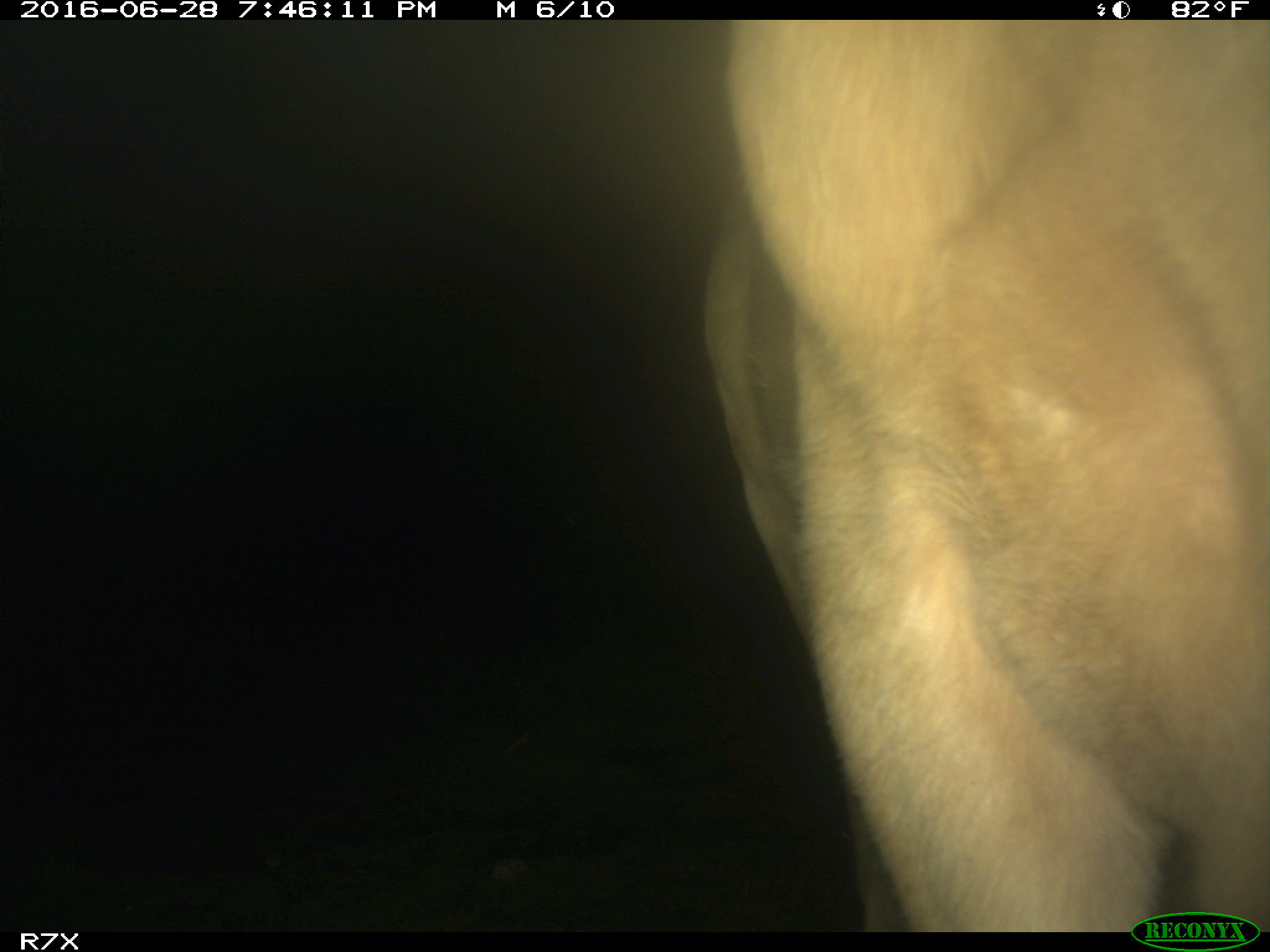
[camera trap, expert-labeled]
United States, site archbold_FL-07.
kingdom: Animalia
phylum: Chordata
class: Mammalia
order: Artiodactyla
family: Bovidae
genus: Bos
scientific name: Bos taurus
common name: domestic cow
Bos taurus (domestic cow).